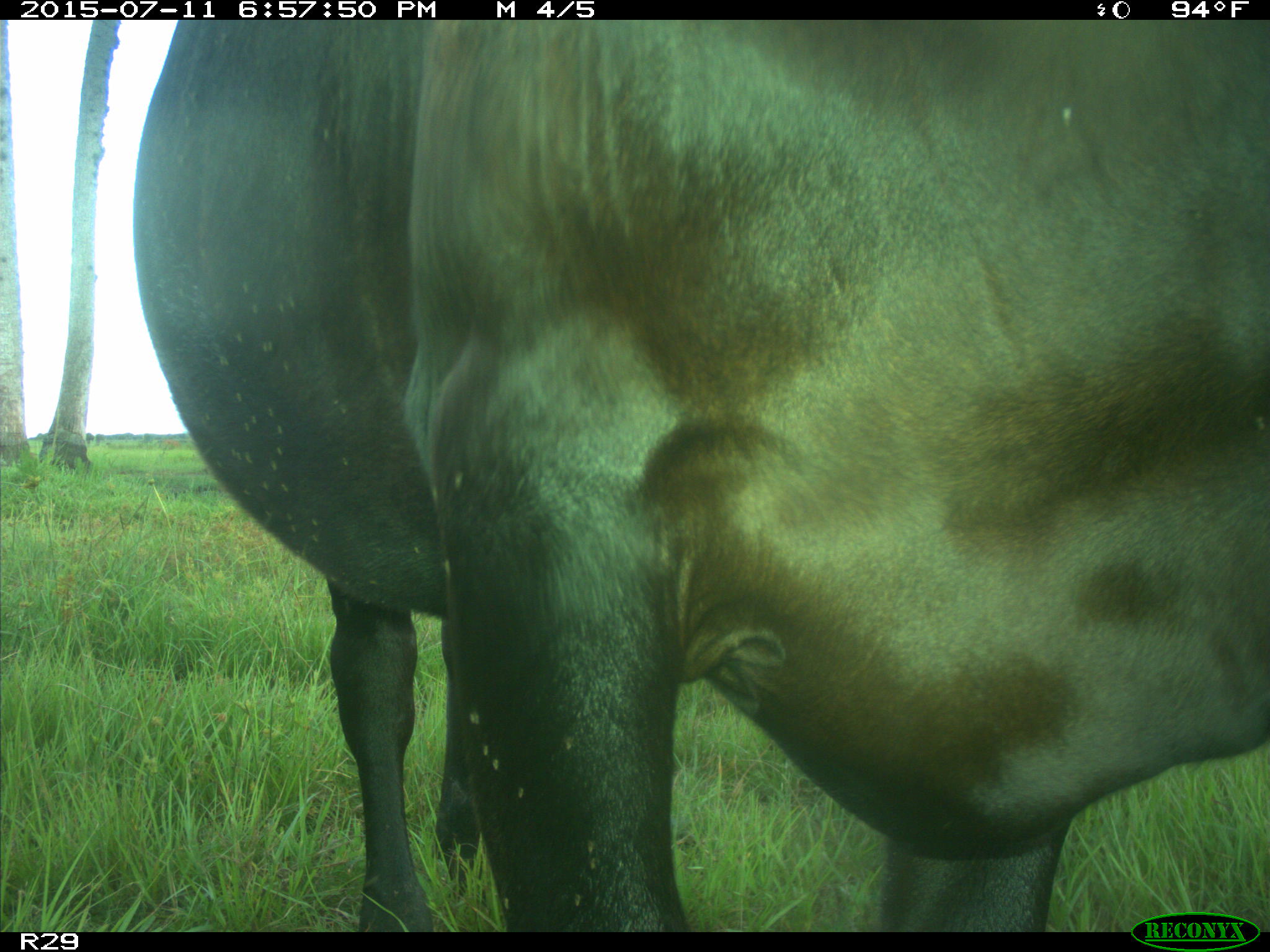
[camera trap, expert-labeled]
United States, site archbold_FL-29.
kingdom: Animalia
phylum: Chordata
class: Mammalia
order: Artiodactyla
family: Bovidae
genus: Bos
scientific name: Bos taurus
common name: domestic cow